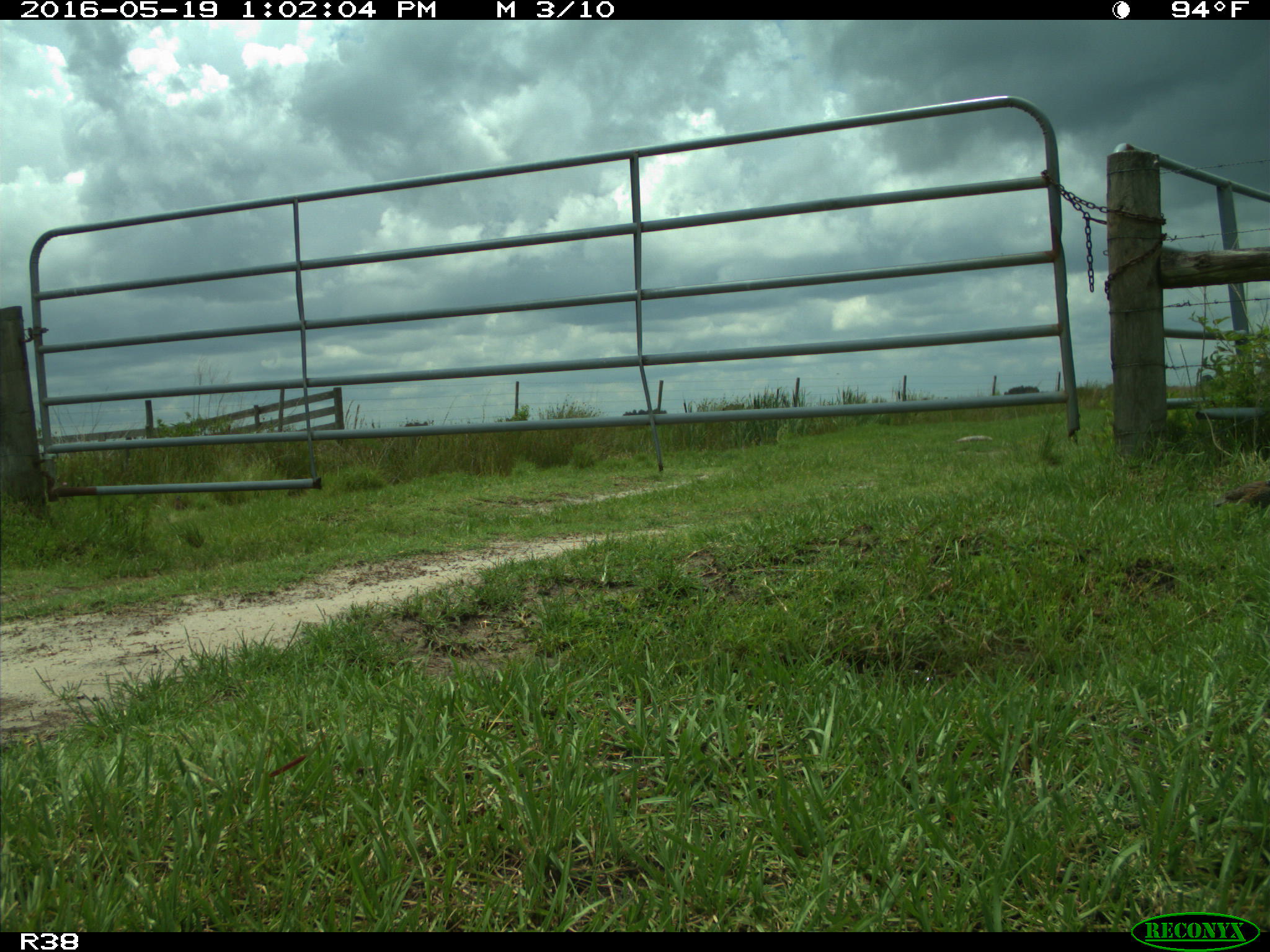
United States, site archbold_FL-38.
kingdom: Animalia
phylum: Chordata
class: Aves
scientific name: Aves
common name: birds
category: unidentified bird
Unidentified bird (birds) (Aves).